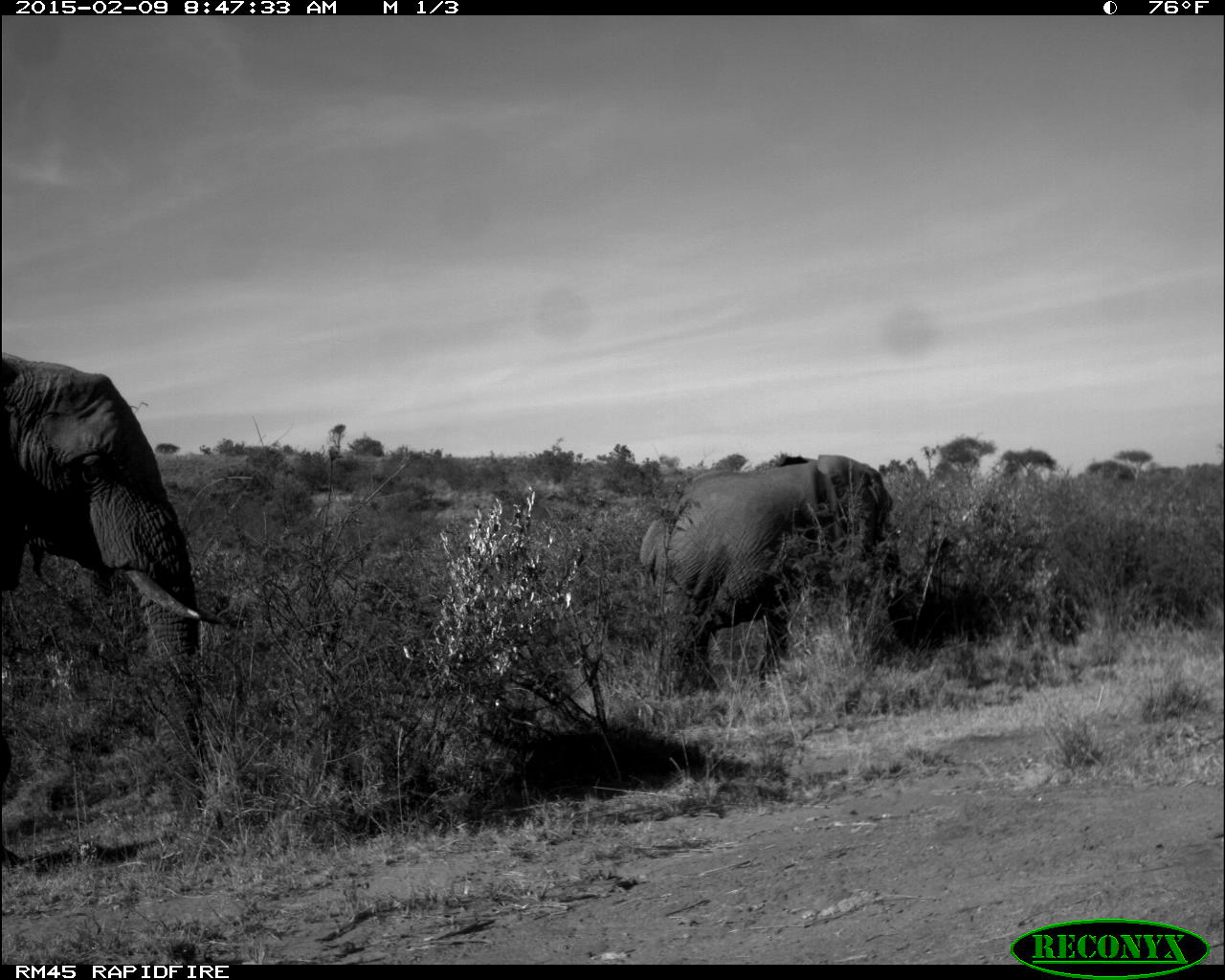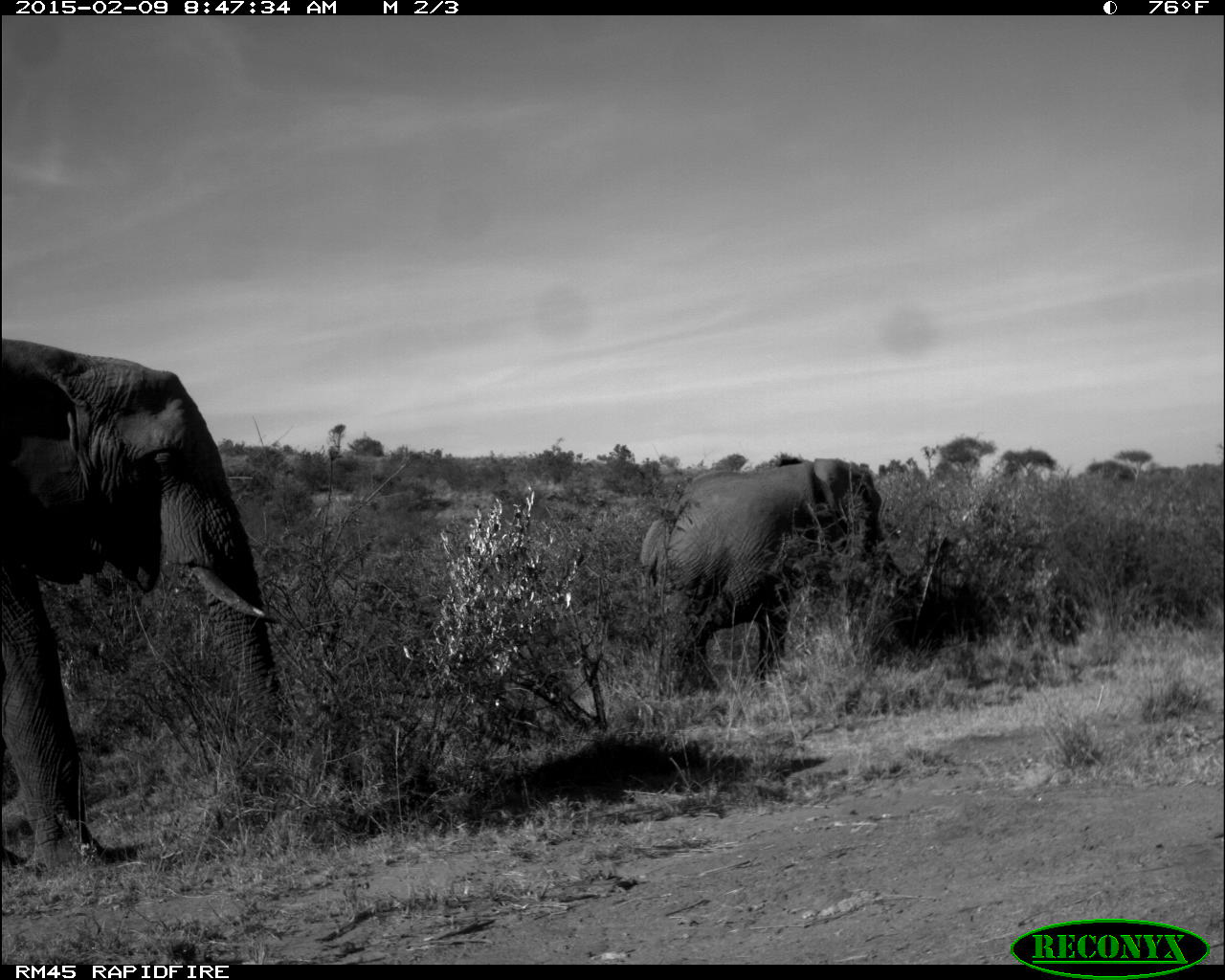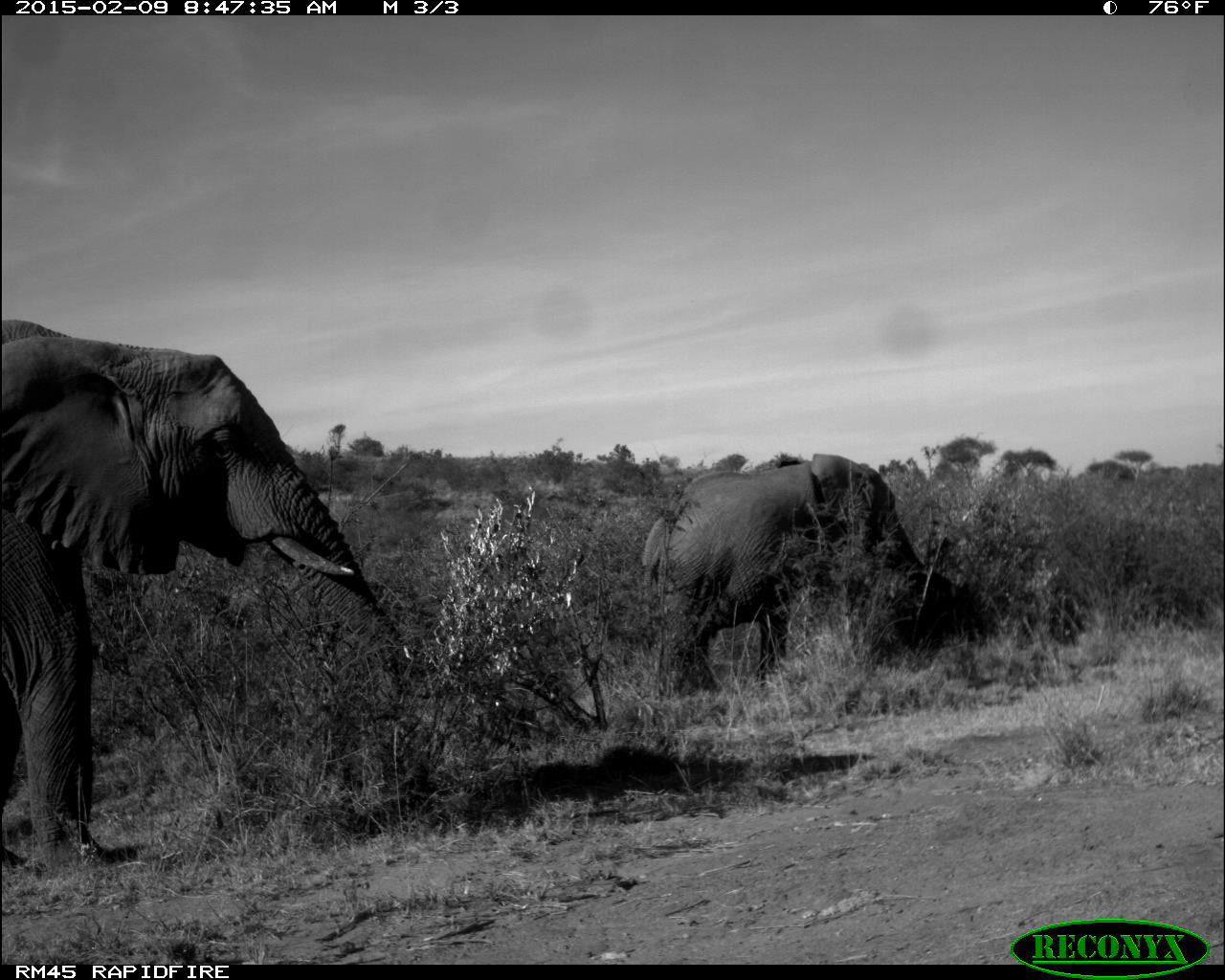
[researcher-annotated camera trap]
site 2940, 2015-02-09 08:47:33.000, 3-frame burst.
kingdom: Animalia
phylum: Chordata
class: Mammalia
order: Proboscidea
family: Elephantidae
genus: Loxodonta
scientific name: Loxodonta africana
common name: african bush elephant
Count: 2.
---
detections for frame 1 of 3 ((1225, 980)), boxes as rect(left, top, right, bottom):
loxodonta africana: rect(2, 352, 225, 871); rect(639, 455, 897, 698)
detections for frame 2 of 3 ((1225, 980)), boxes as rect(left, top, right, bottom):
loxodonta africana: rect(0, 339, 288, 869); rect(639, 458, 885, 700)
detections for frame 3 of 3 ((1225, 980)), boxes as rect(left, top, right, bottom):
loxodonta africana: rect(2, 317, 414, 883); rect(640, 449, 979, 701)